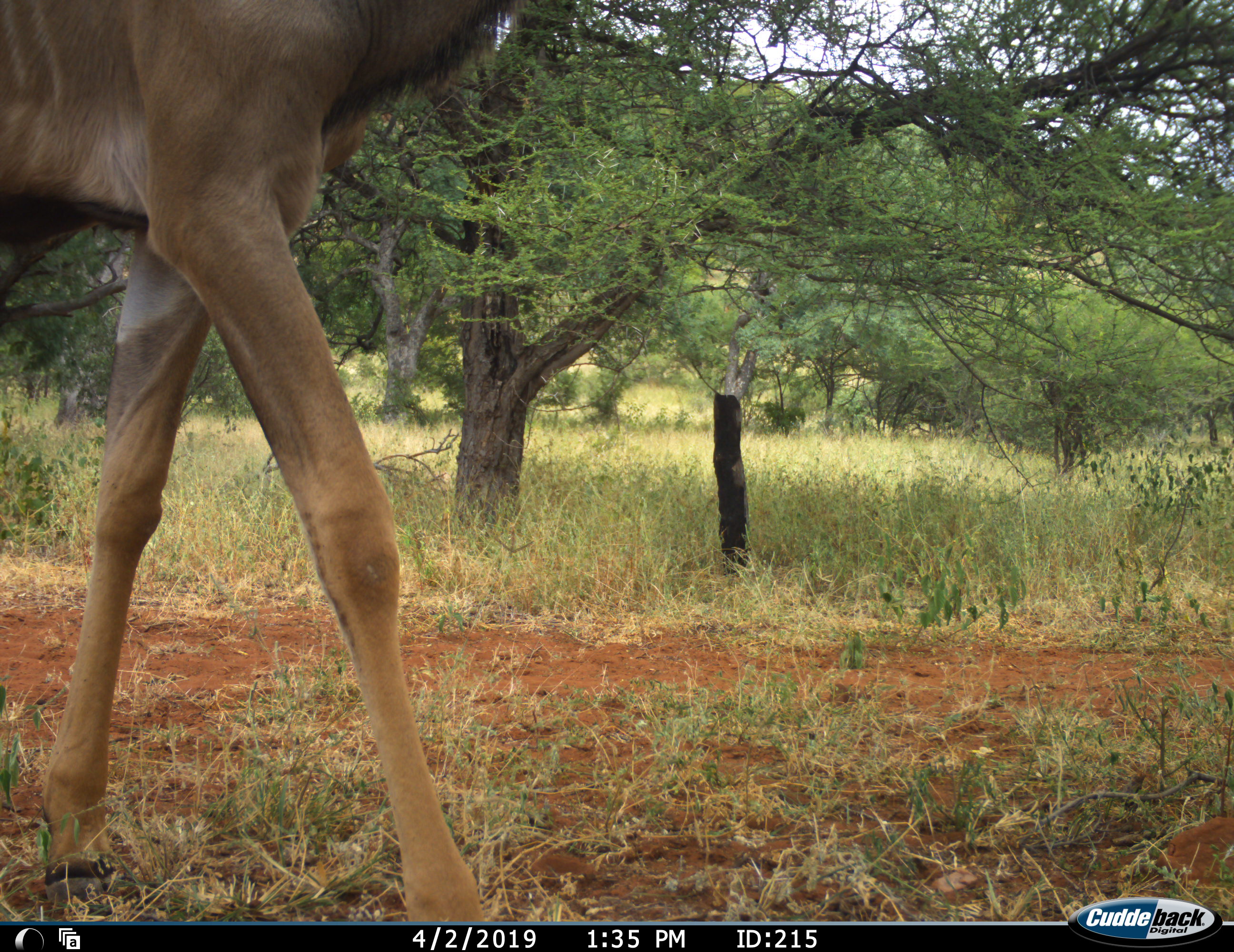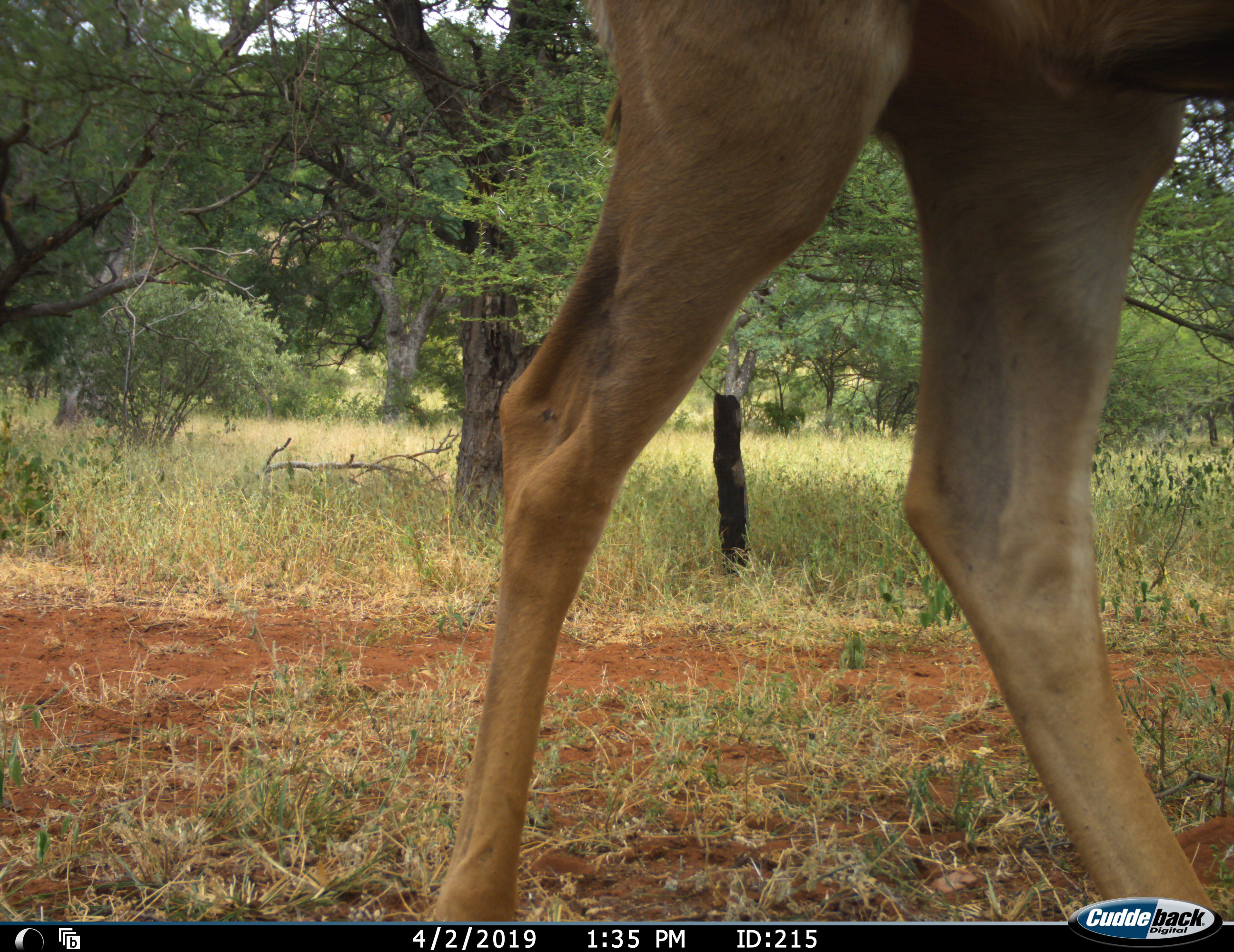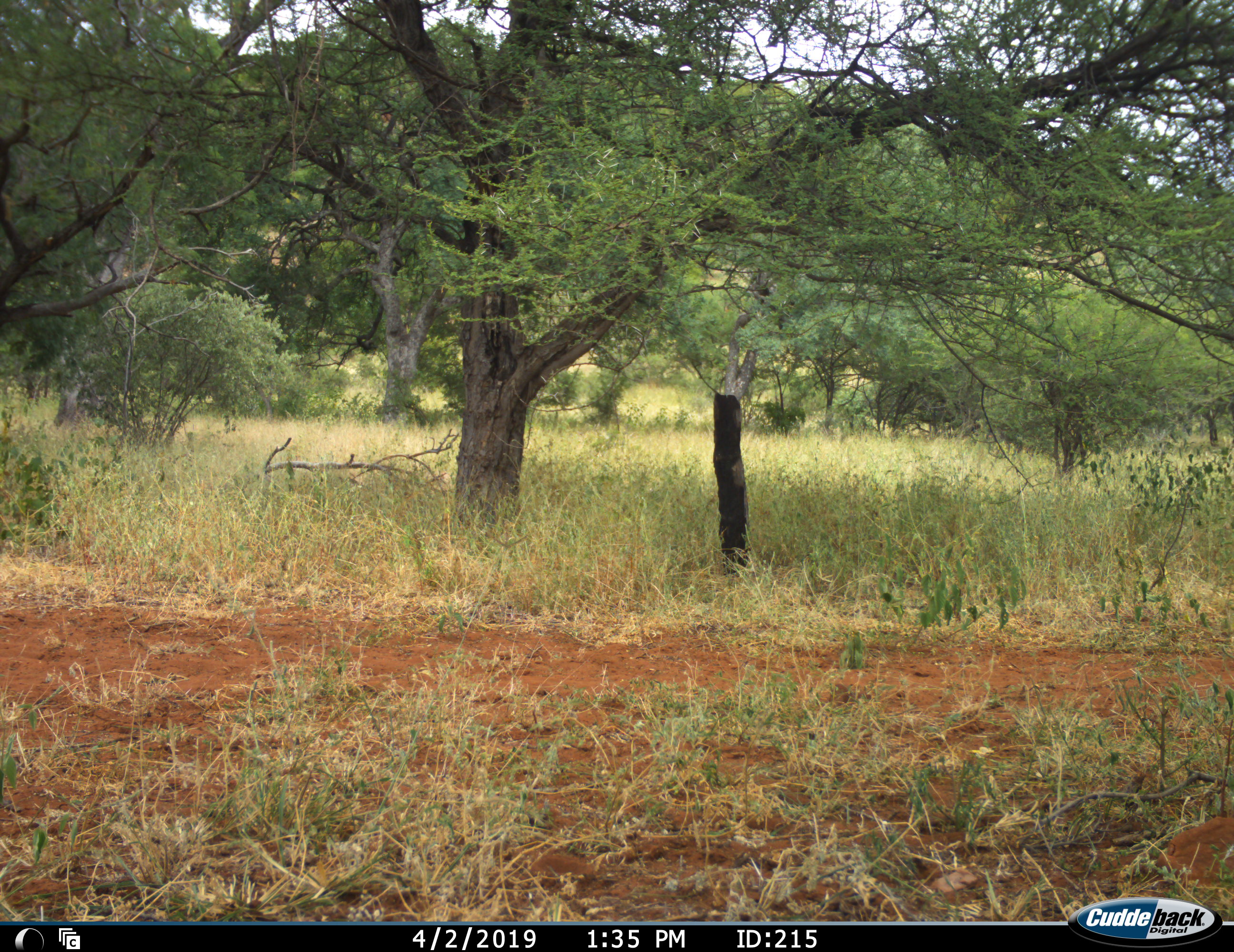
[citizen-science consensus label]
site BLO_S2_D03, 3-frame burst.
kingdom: Animalia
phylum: Chordata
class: Mammalia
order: Artiodactyla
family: Bovidae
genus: Tragelaphus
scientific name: Tragelaphus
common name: kudu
Kudu (Tragelaphus), count 1. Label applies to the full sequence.